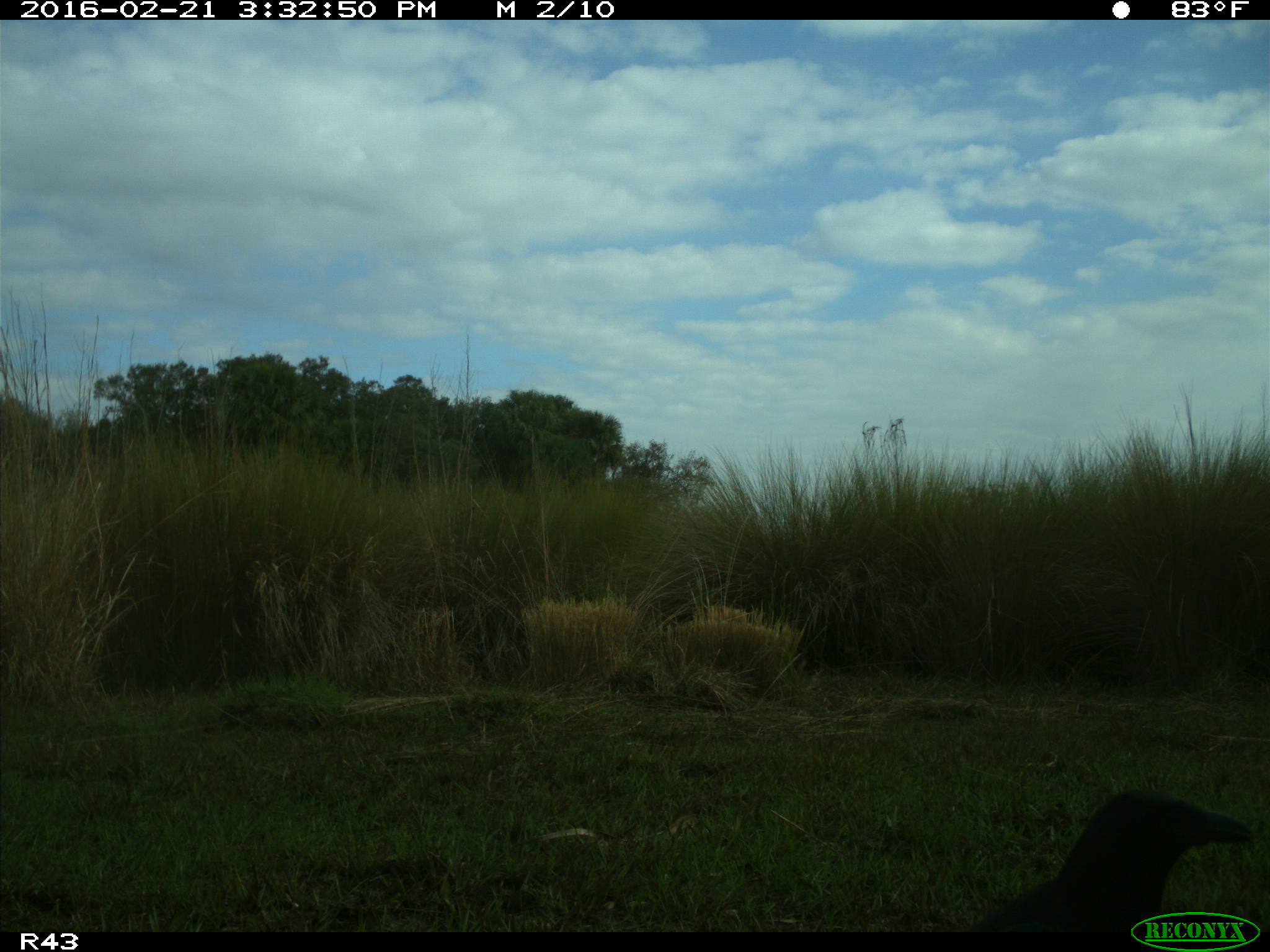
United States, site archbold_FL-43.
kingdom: Animalia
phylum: Chordata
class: Aves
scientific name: Aves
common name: birds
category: unidentified bird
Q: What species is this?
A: Unidentified bird (birds) (Aves).